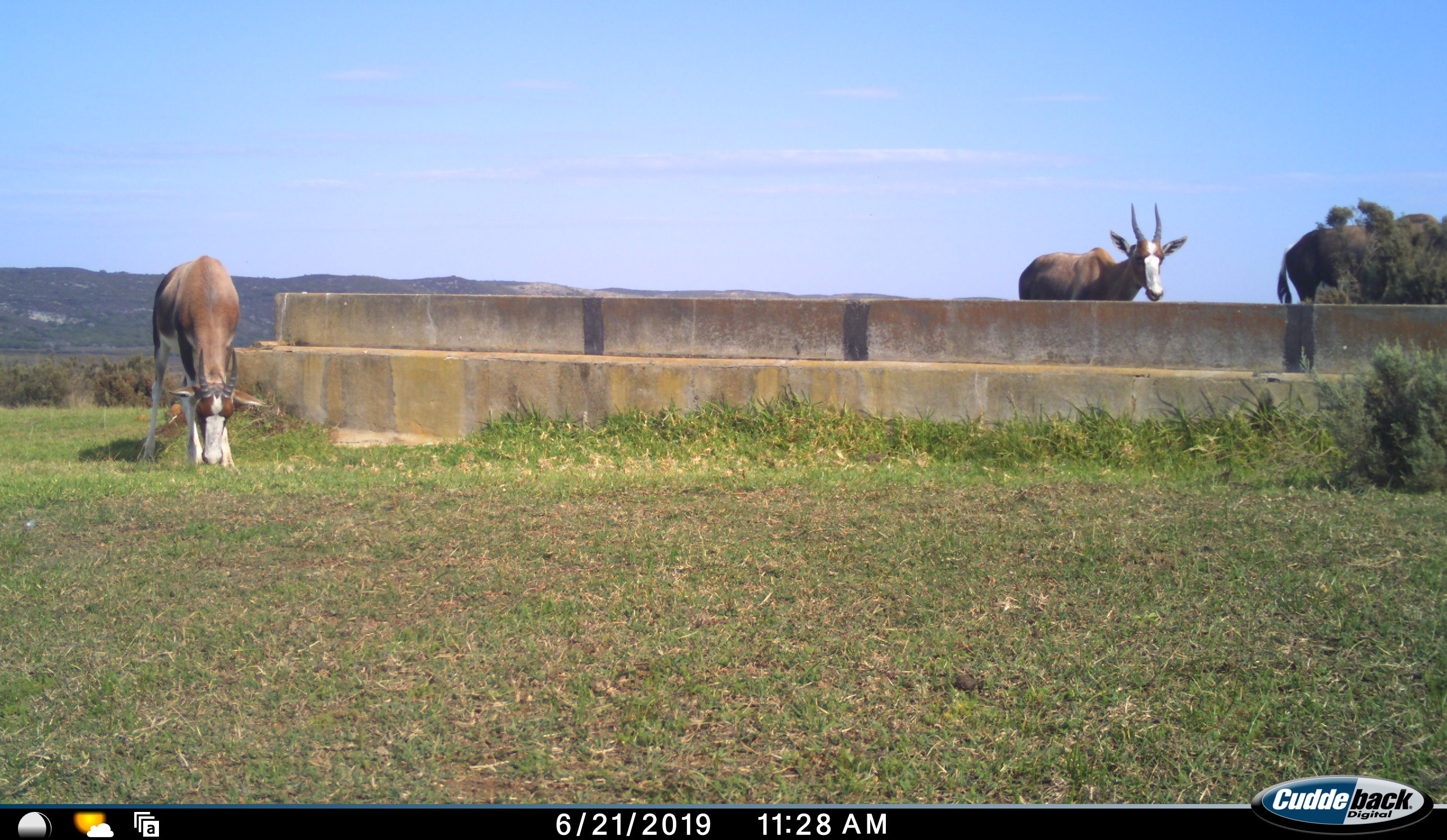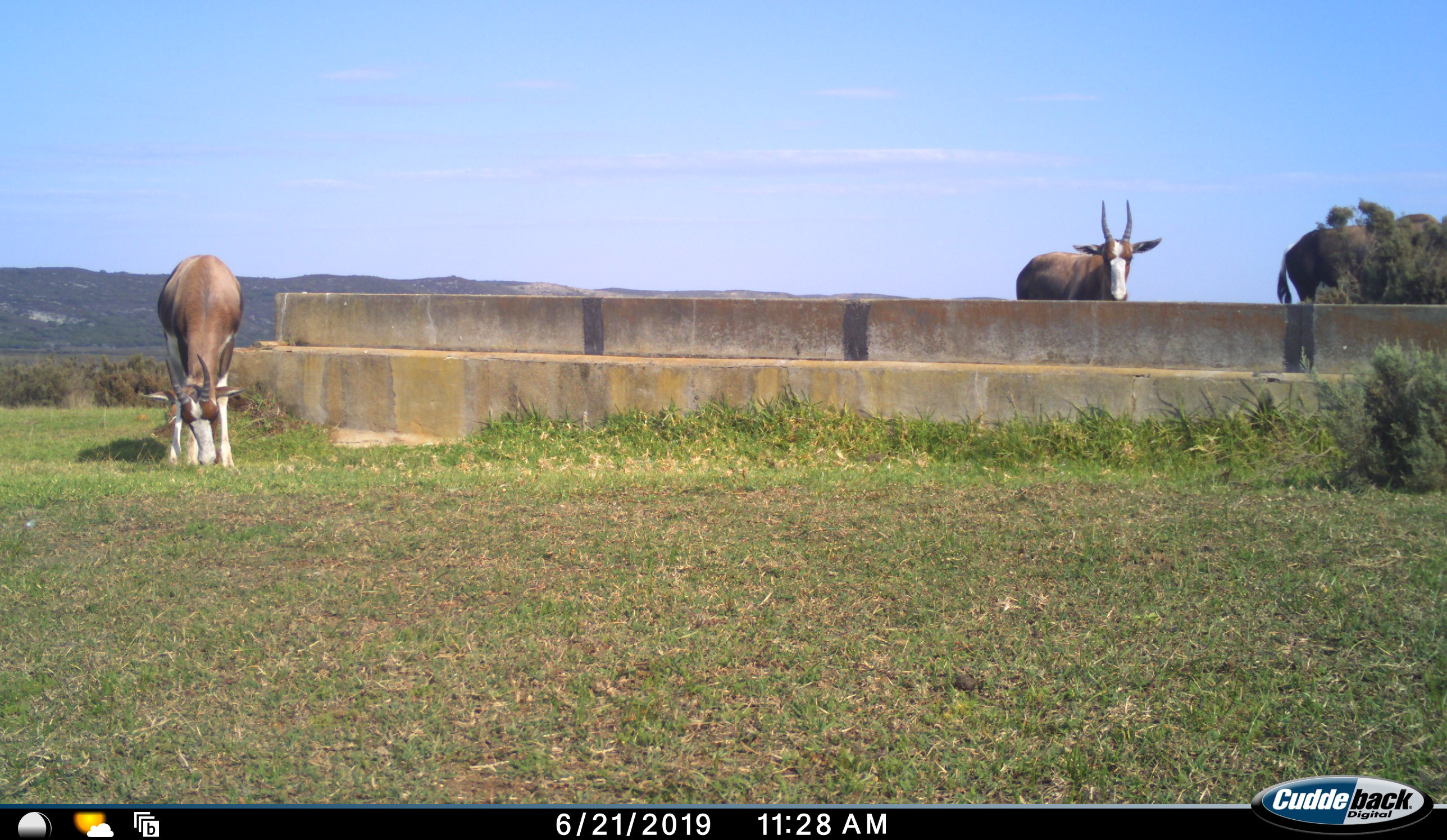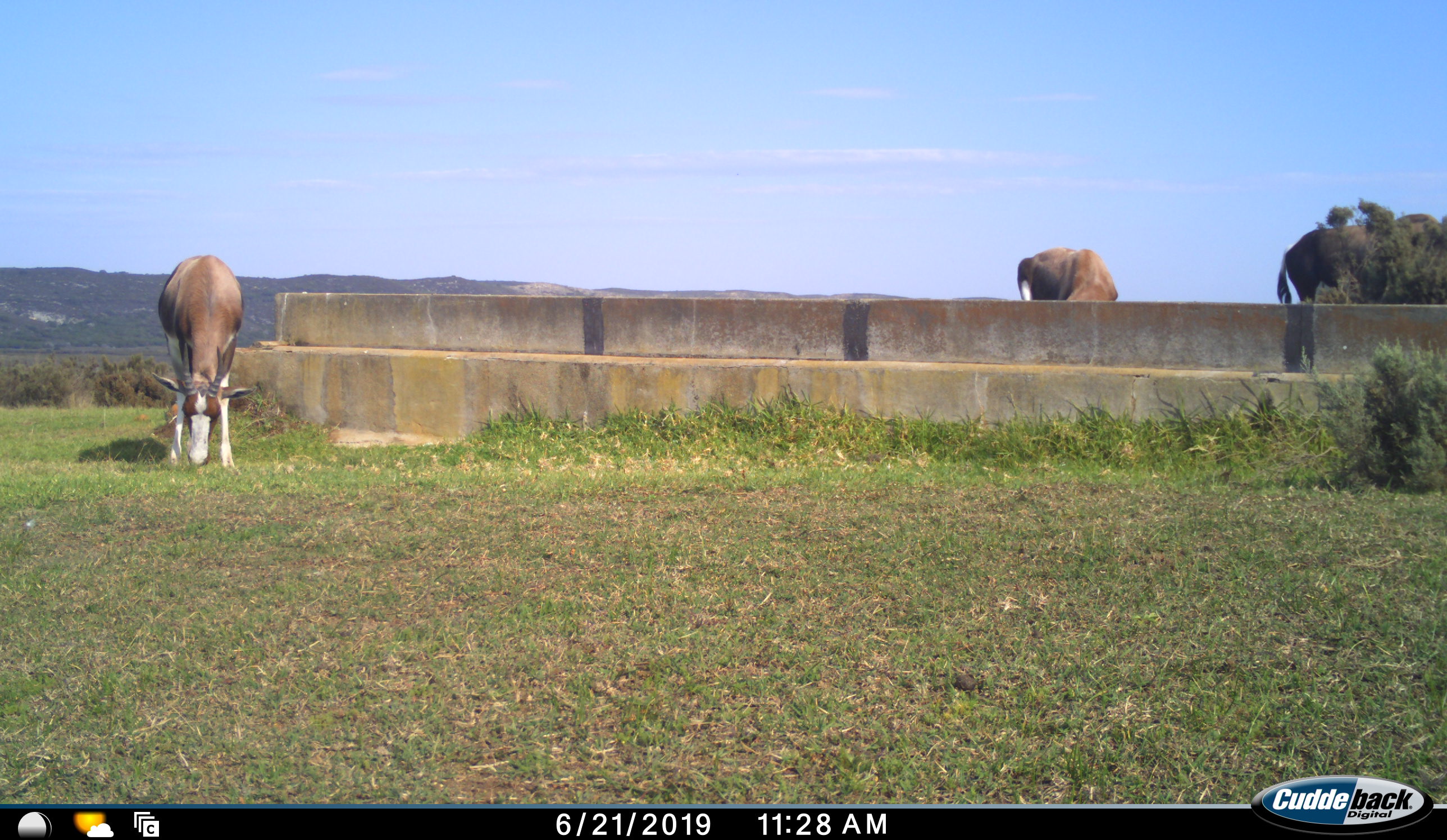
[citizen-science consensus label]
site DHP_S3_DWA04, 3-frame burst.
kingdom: Animalia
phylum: Chordata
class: Mammalia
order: Artiodactyla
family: Bovidae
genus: Damaliscus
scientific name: Damaliscus pygargus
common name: bontebok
Bontebok (Damaliscus pygargus), count 3. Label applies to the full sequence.